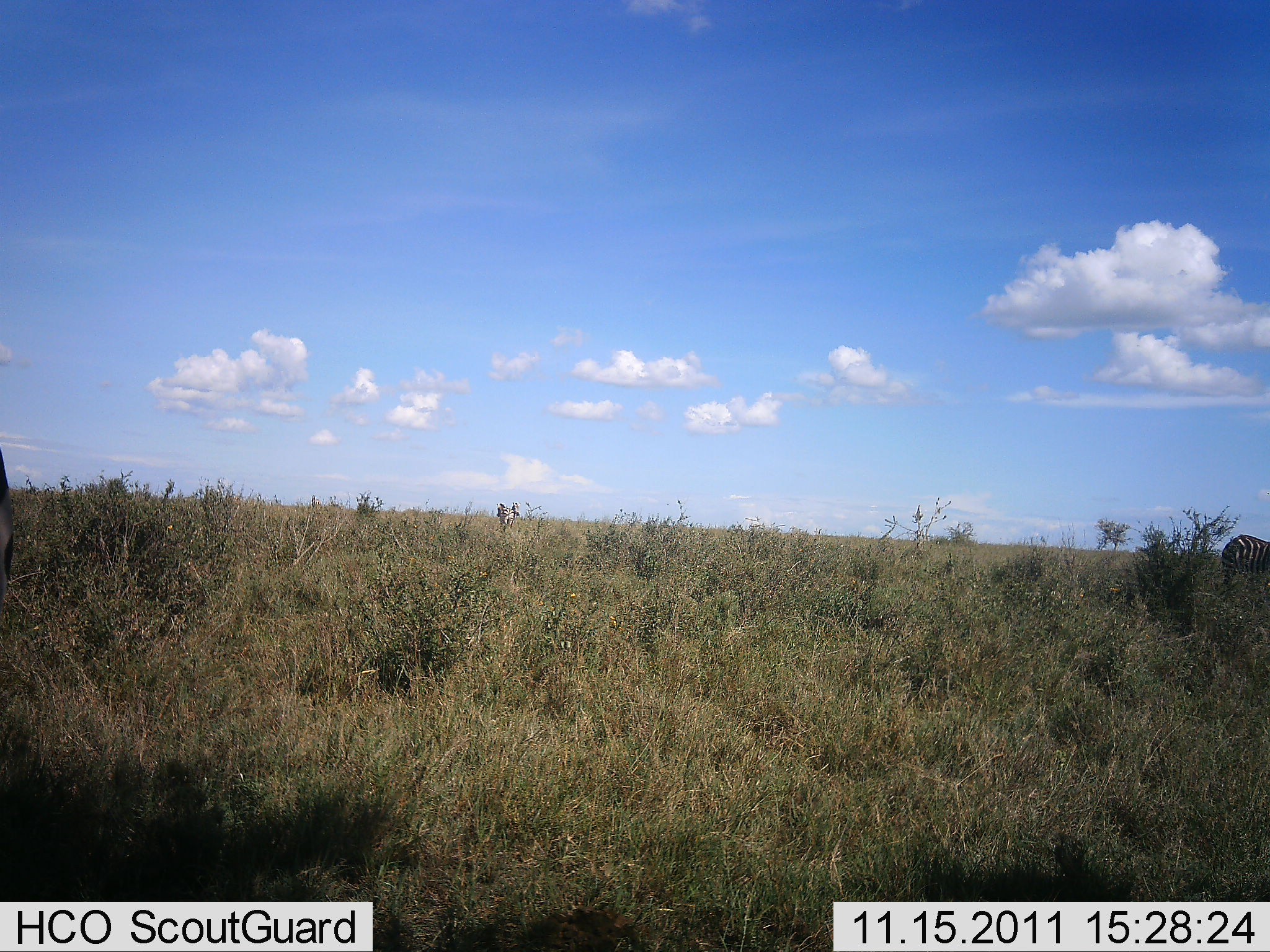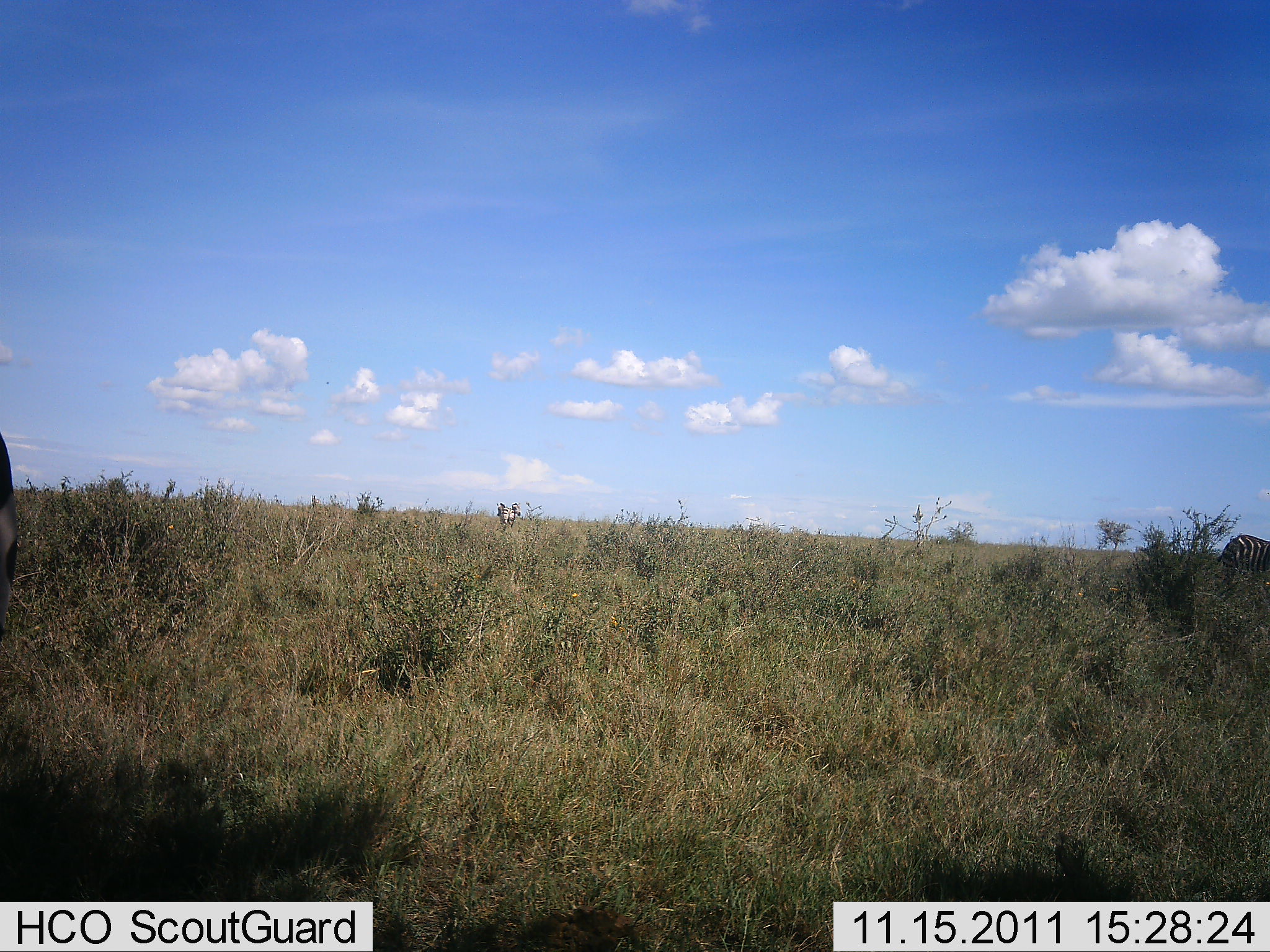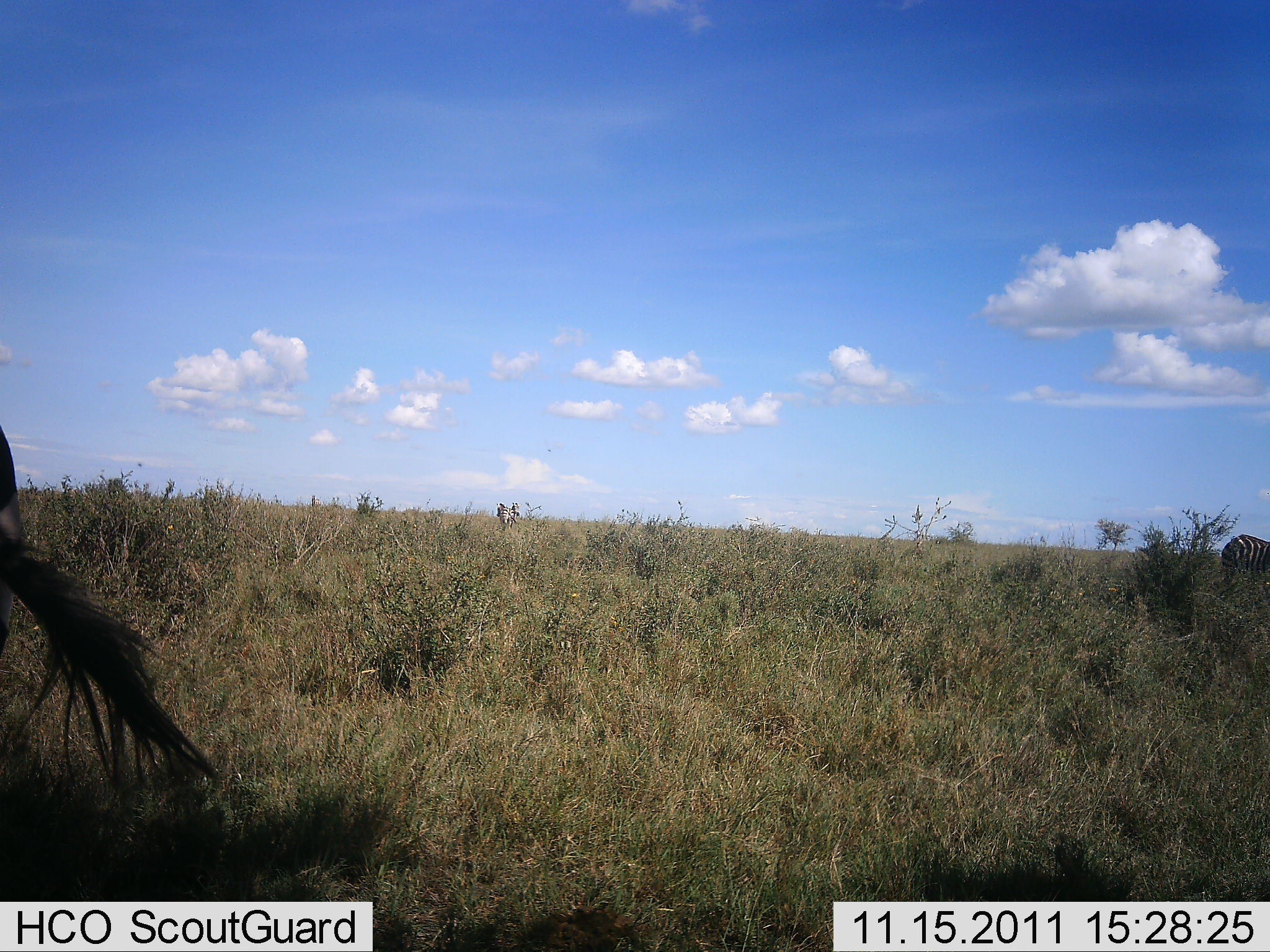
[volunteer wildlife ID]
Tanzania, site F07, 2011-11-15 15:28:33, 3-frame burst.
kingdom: Animalia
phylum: Chordata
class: Mammalia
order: Perissodactyla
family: Equidae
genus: Equus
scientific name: Equus quagga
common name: plains zebra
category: zebra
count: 2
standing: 93%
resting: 0%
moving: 0%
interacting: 0%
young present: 0%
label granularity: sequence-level